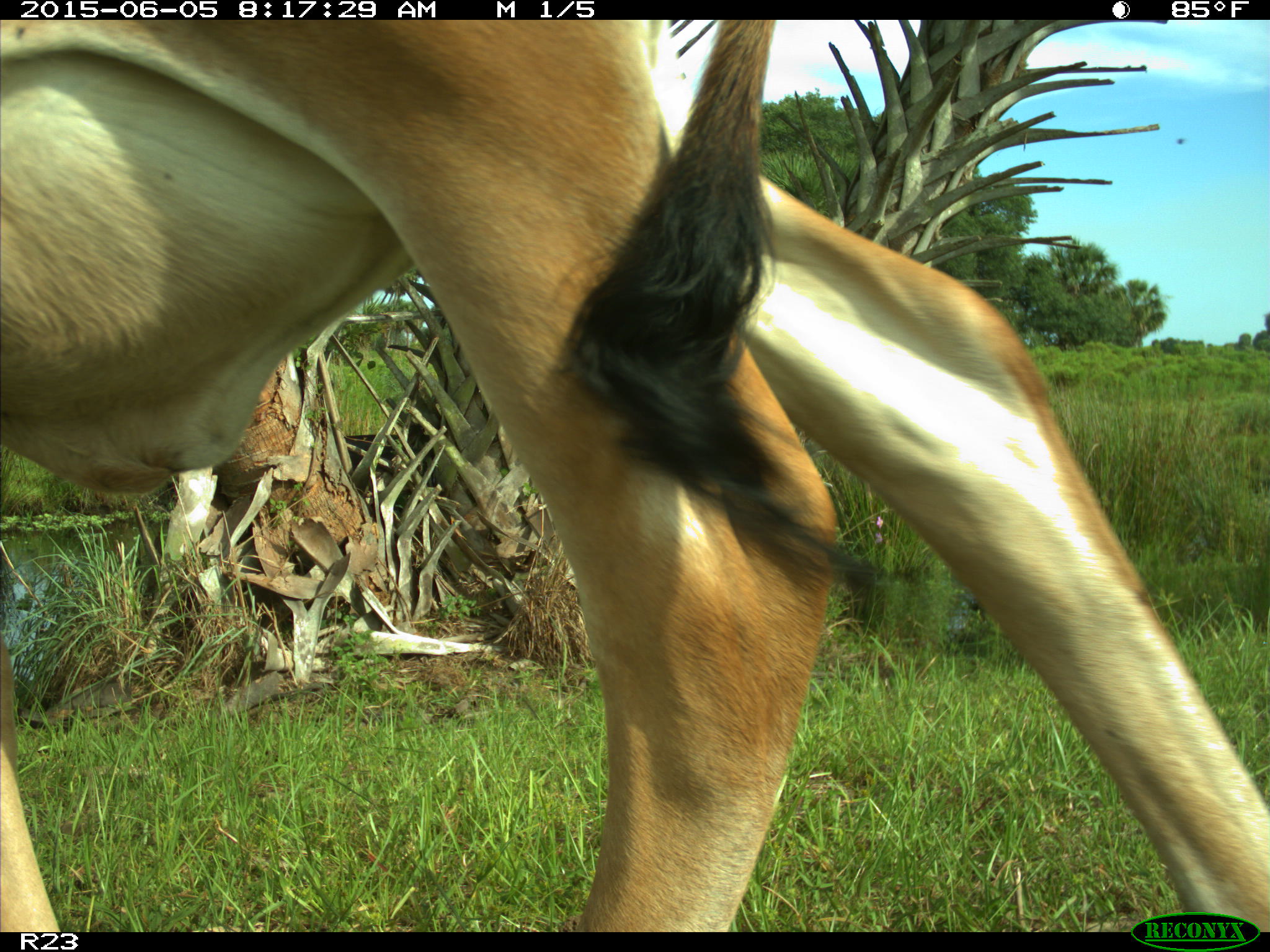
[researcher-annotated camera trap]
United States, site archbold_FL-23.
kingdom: Animalia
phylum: Chordata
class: Mammalia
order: Artiodactyla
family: Bovidae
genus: Bos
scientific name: Bos taurus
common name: domestic cow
Bos taurus (domestic cow).